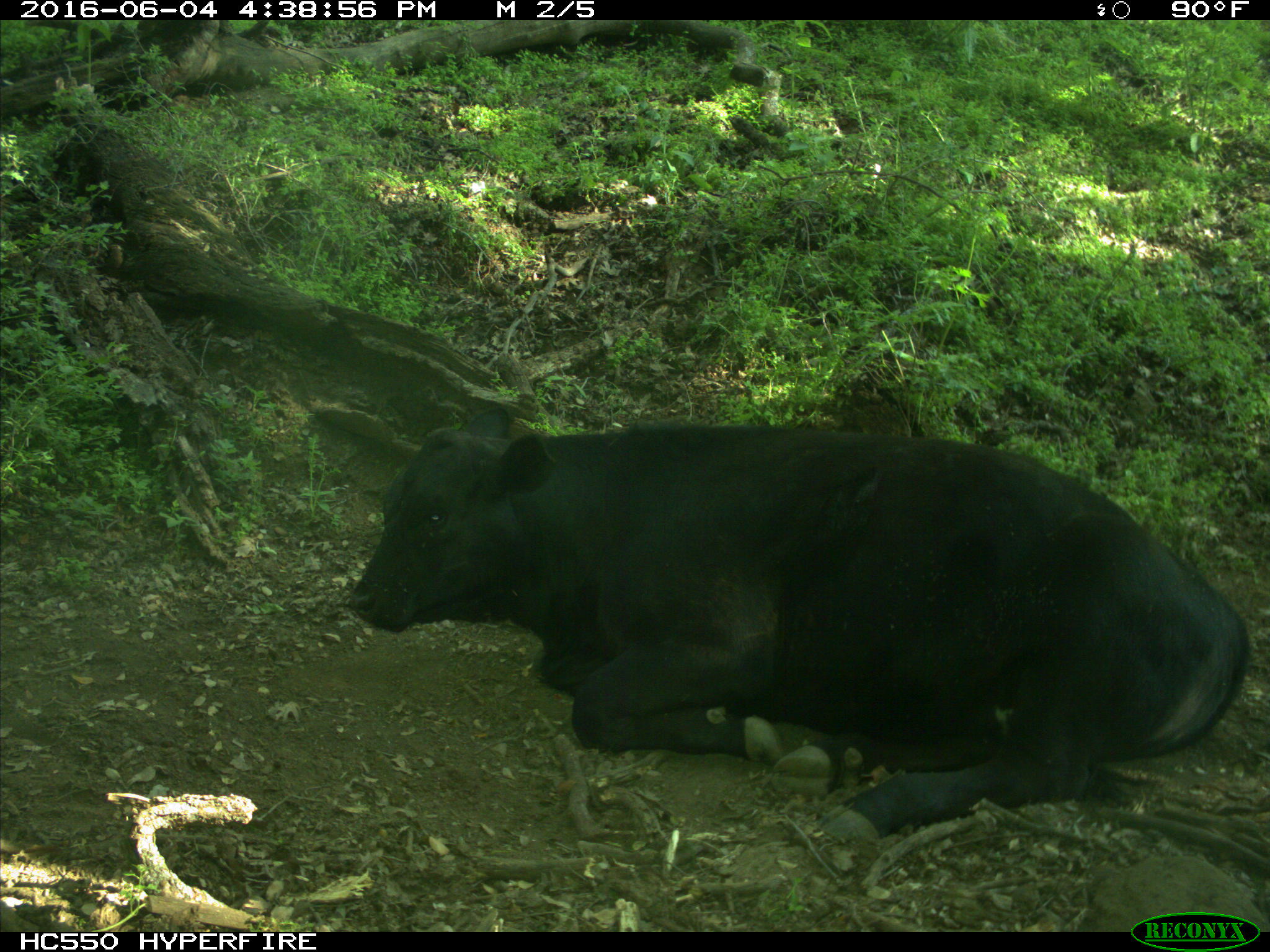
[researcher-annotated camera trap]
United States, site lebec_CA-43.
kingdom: Animalia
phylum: Chordata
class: Mammalia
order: Artiodactyla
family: Bovidae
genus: Bos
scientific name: Bos taurus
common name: domestic cow